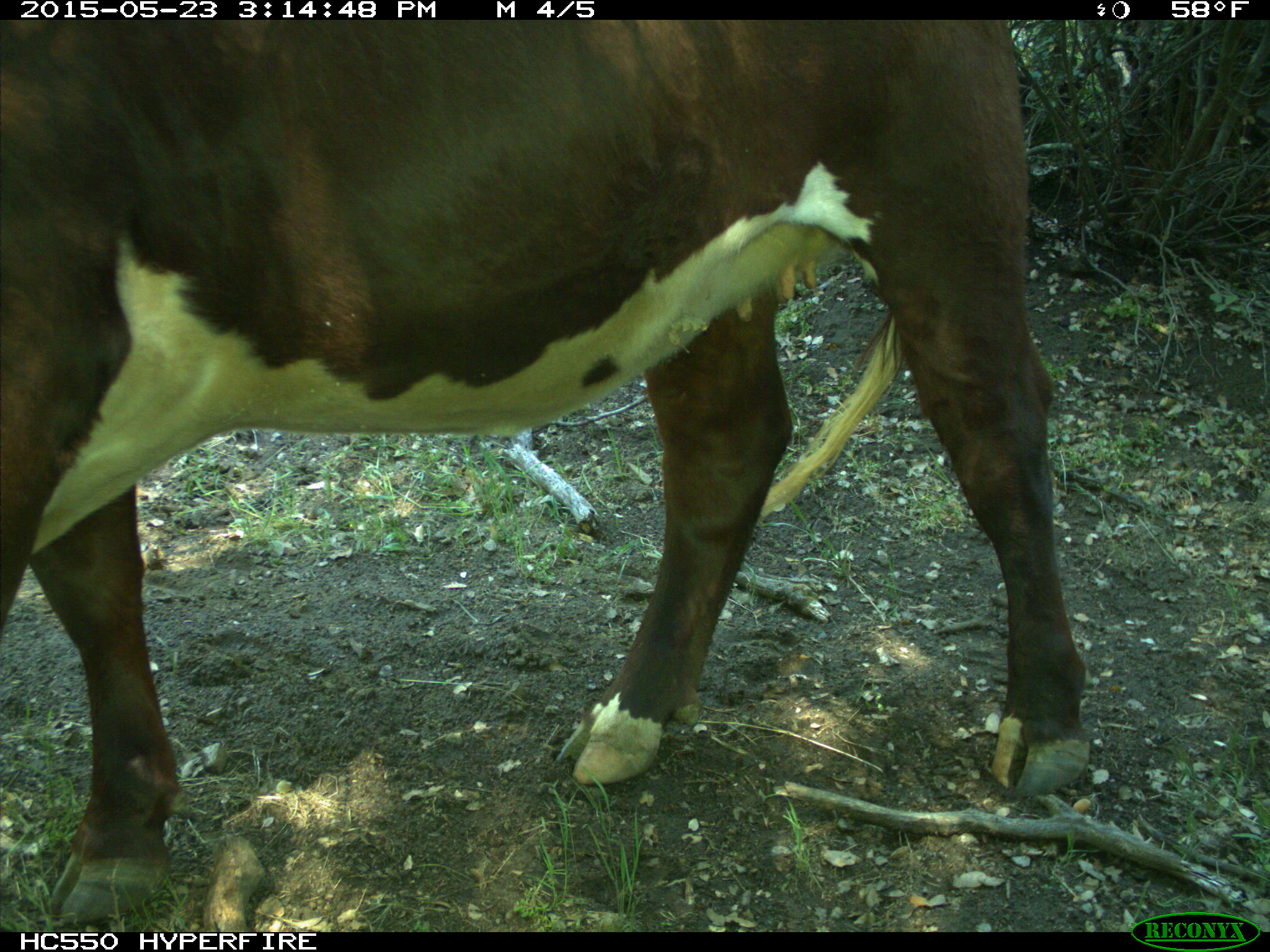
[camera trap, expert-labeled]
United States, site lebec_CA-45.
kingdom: Animalia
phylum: Chordata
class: Mammalia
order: Artiodactyla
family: Bovidae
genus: Bos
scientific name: Bos taurus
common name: domestic cow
Bos taurus (domestic cow).